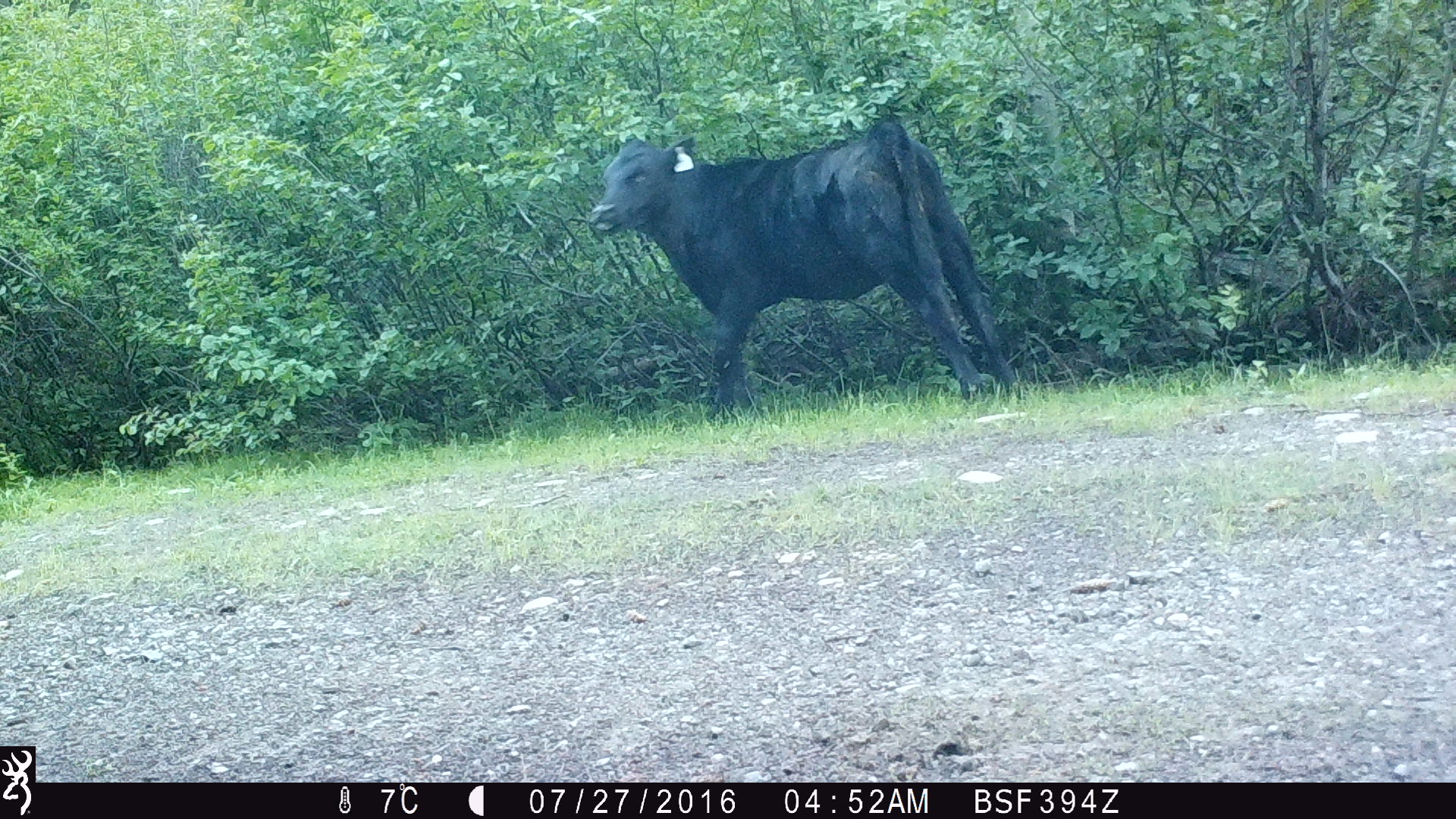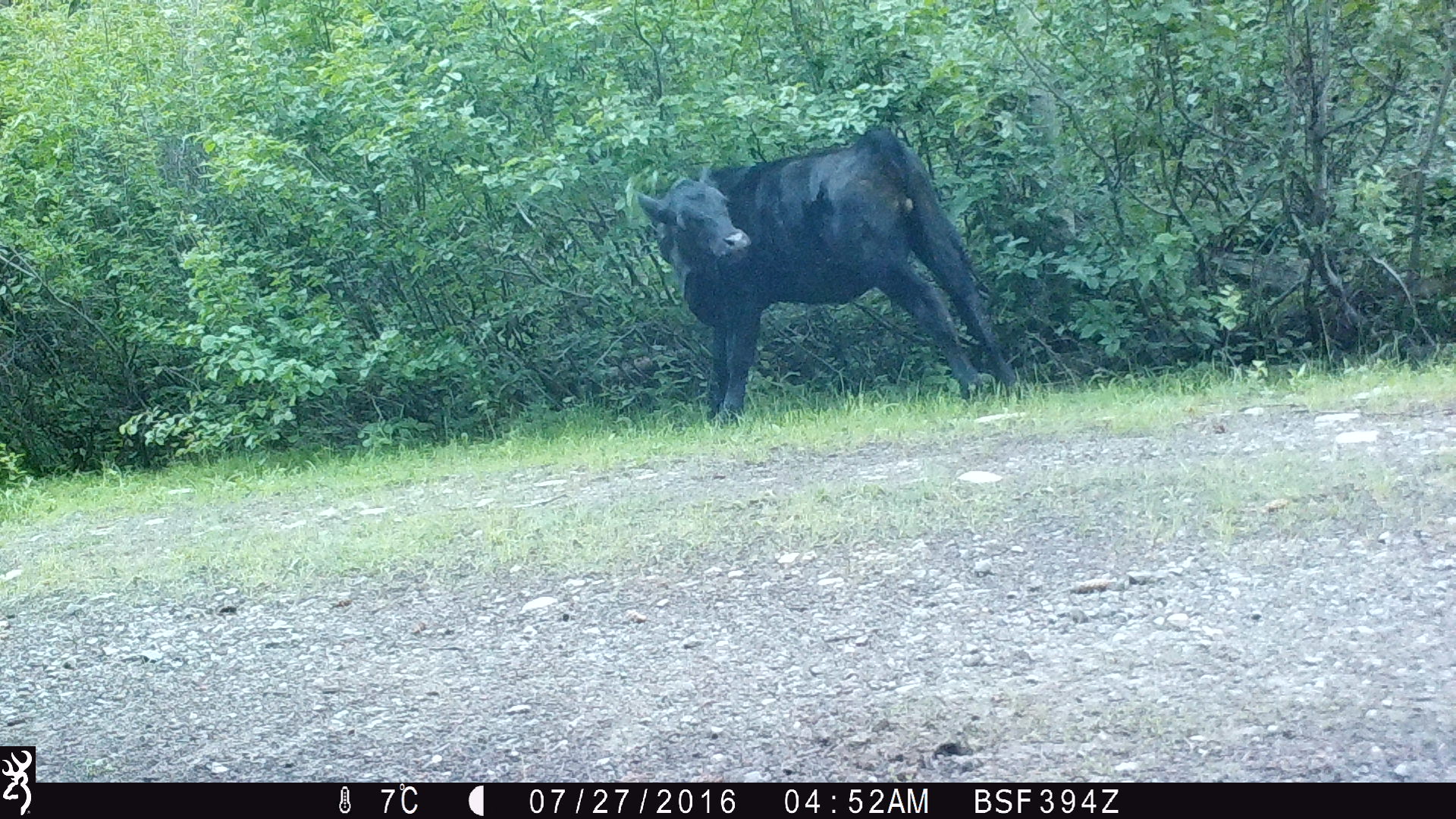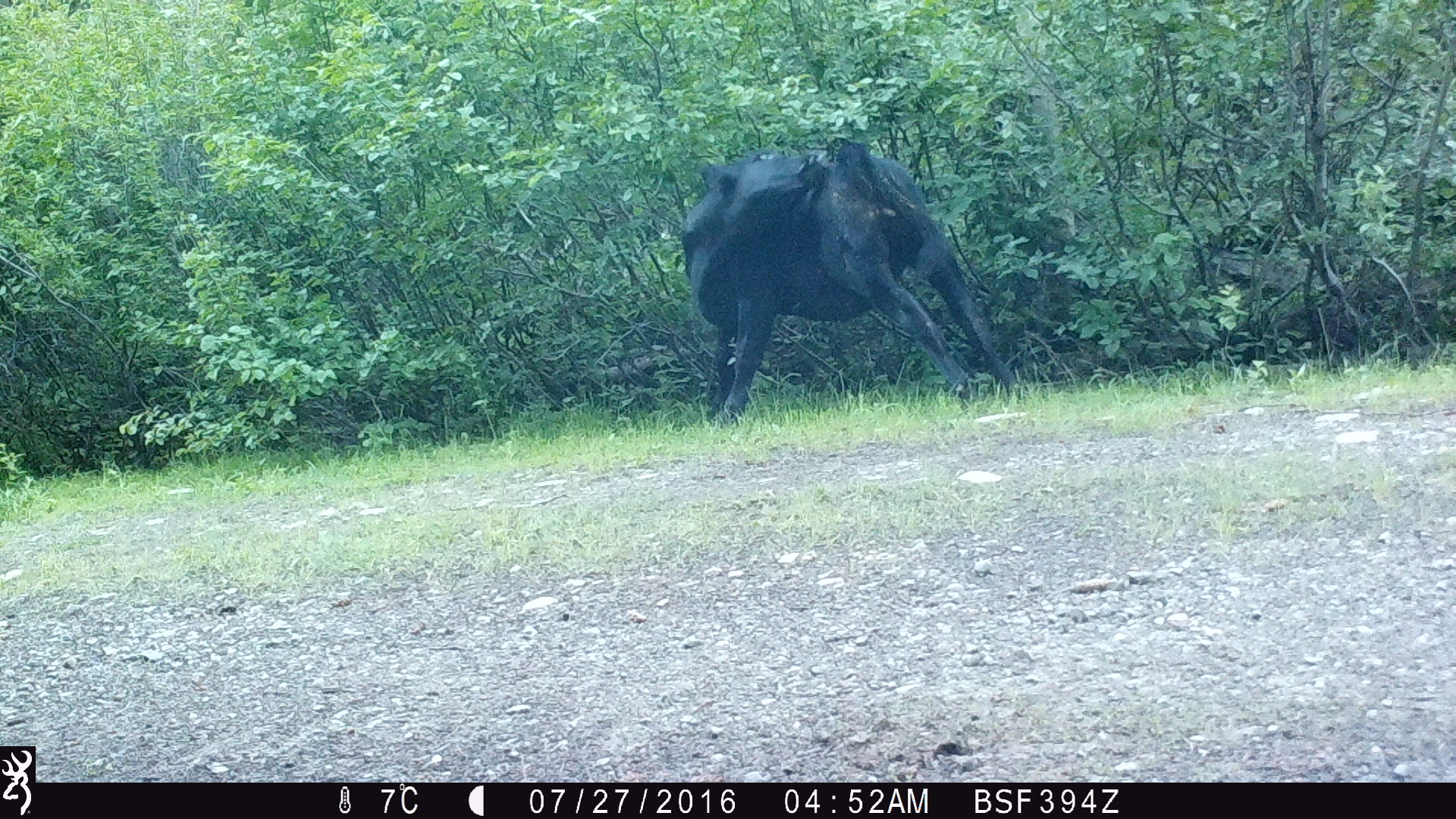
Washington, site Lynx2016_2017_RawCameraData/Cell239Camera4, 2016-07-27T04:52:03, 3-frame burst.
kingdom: Animalia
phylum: Chordata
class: Mammalia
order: Artiodactyla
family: Bovidae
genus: Bos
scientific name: Bos taurus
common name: domestic cattle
Domestic cattle (Bos taurus). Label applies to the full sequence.